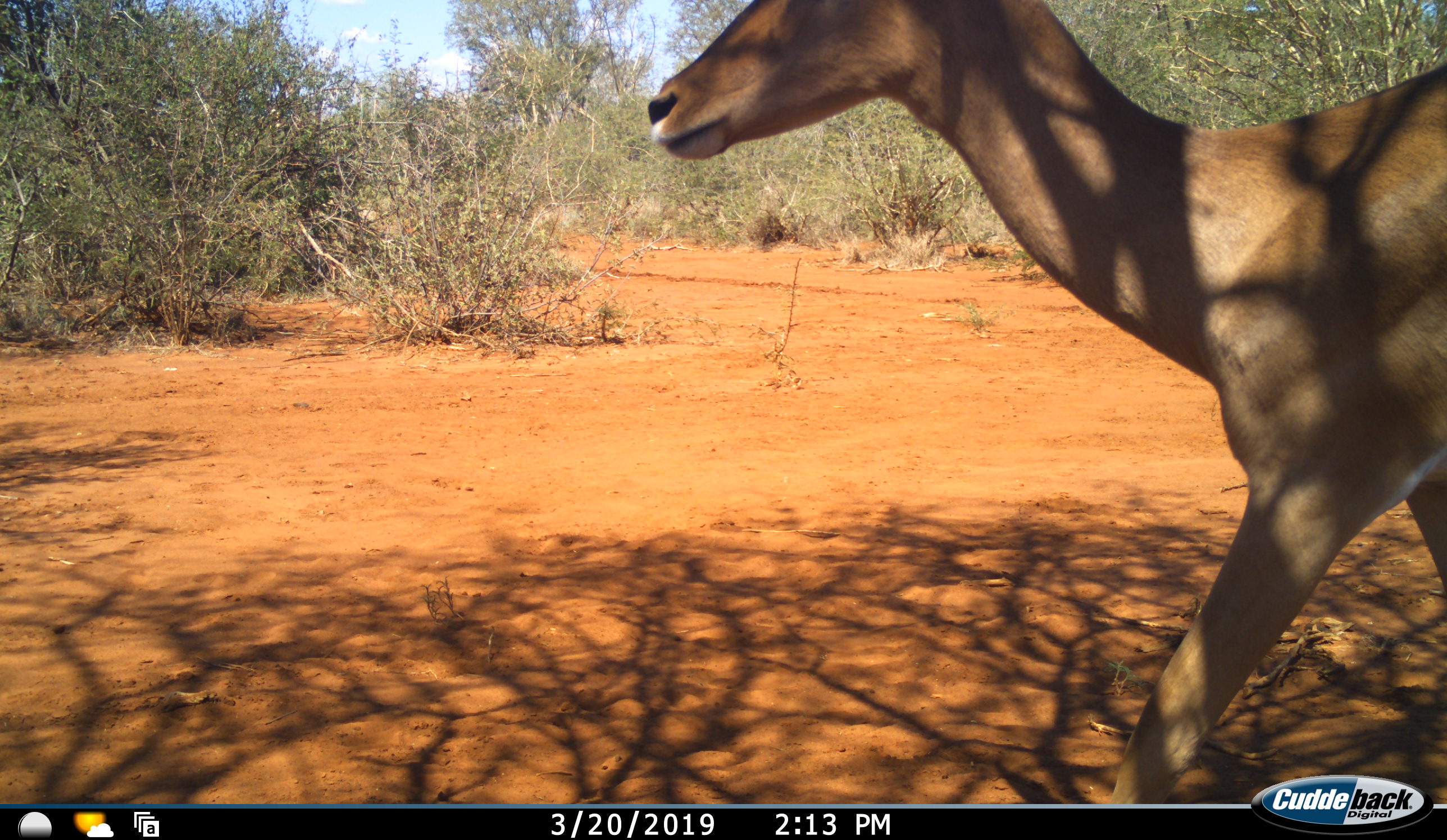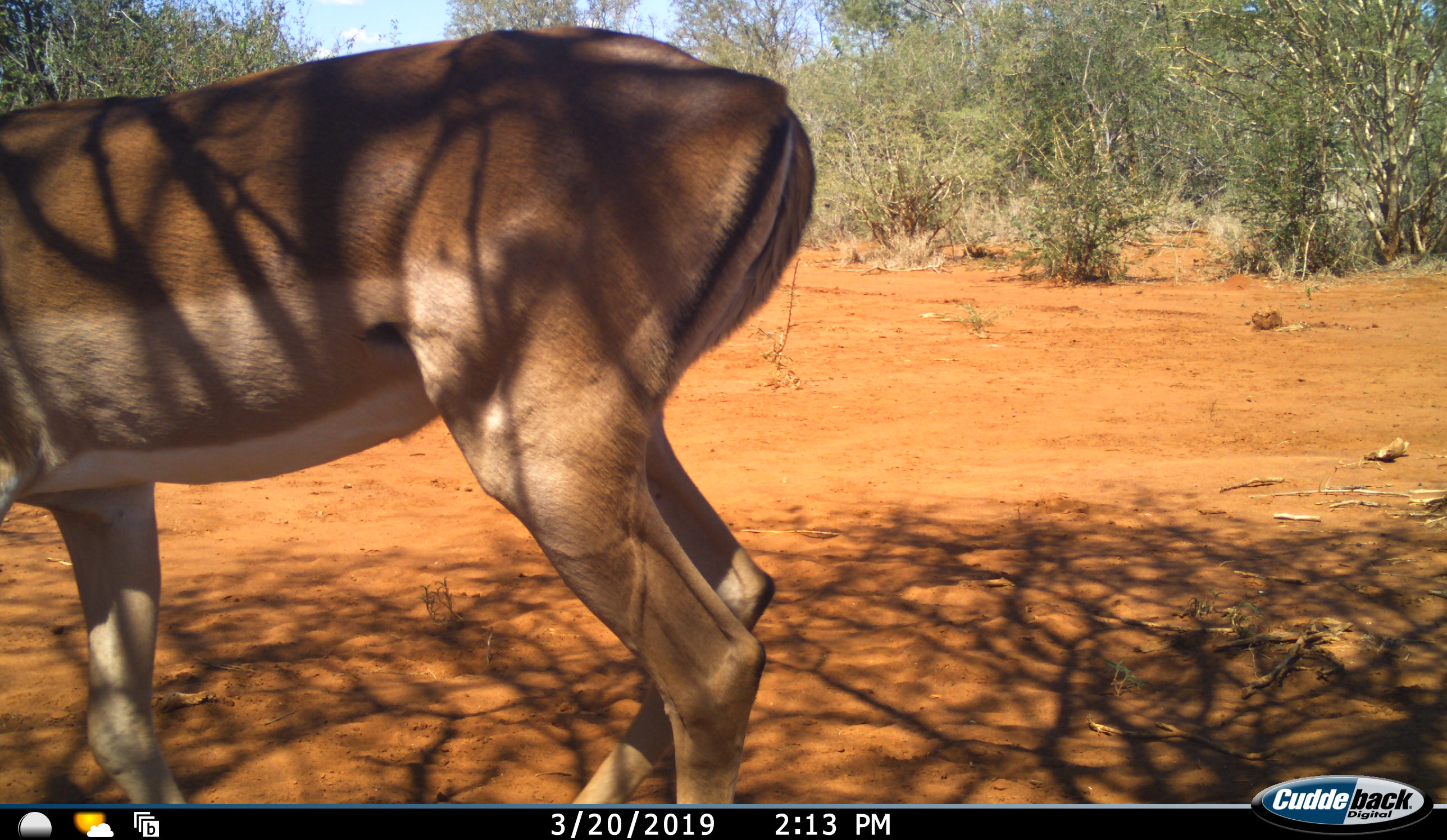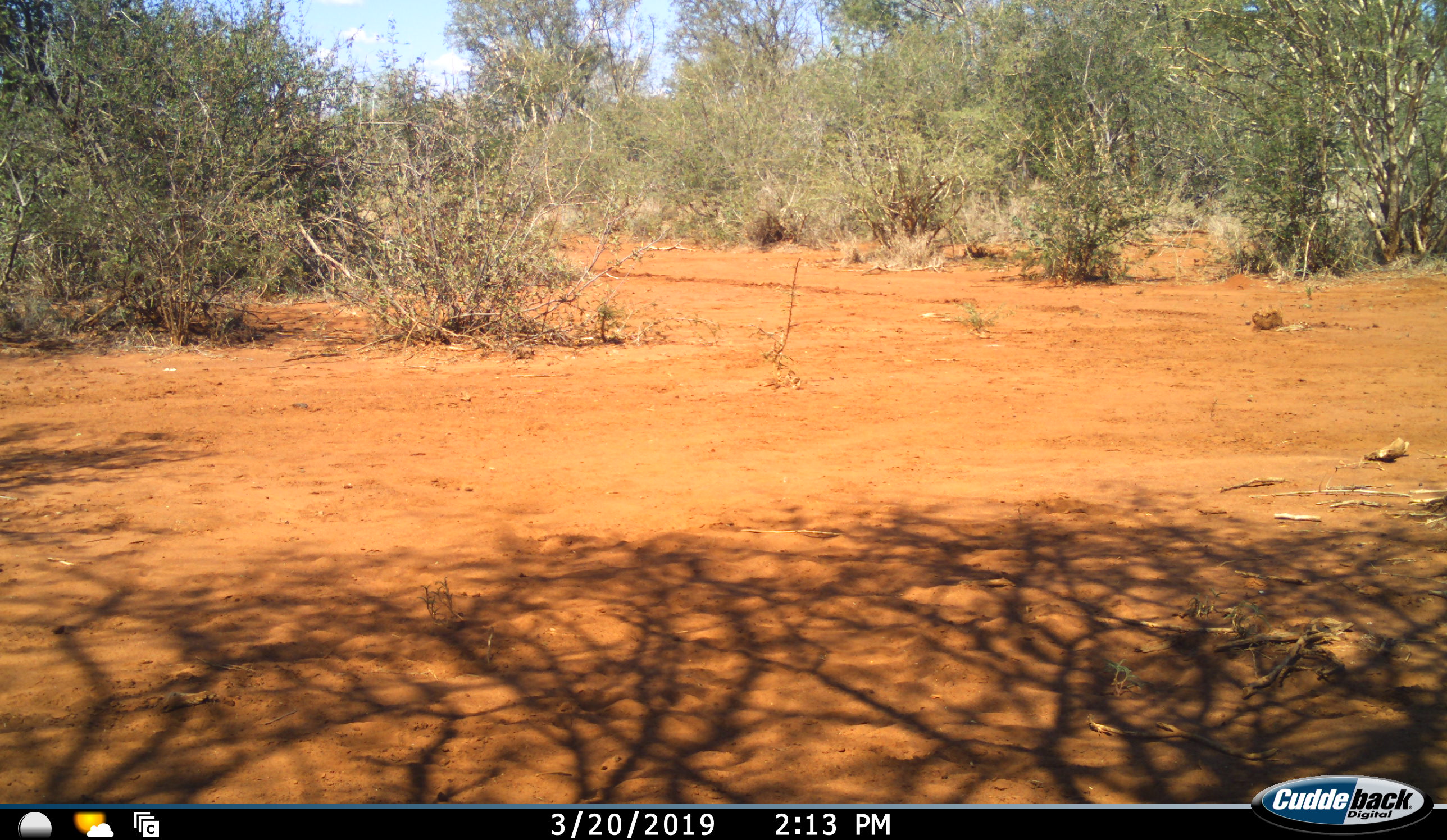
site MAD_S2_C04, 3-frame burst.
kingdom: Animalia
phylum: Chordata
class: Mammalia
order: Artiodactyla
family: Bovidae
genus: Aepyceros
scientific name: Aepyceros melampus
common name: impala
Impala (Aepyceros melampus), count 1. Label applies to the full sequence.